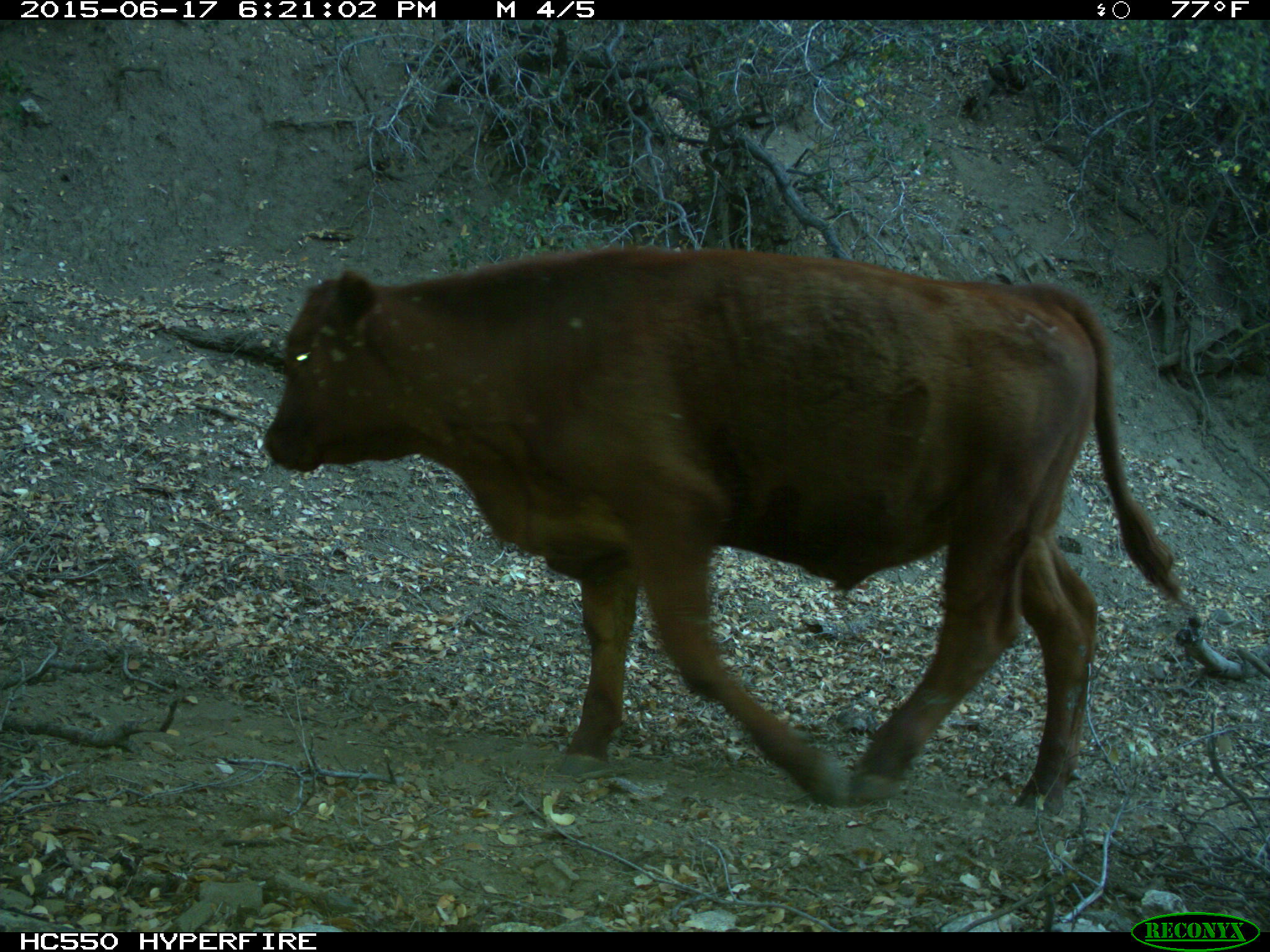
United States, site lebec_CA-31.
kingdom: Animalia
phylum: Chordata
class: Mammalia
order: Artiodactyla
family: Bovidae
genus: Bos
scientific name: Bos taurus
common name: domestic cow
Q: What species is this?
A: Bos taurus (domestic cow).